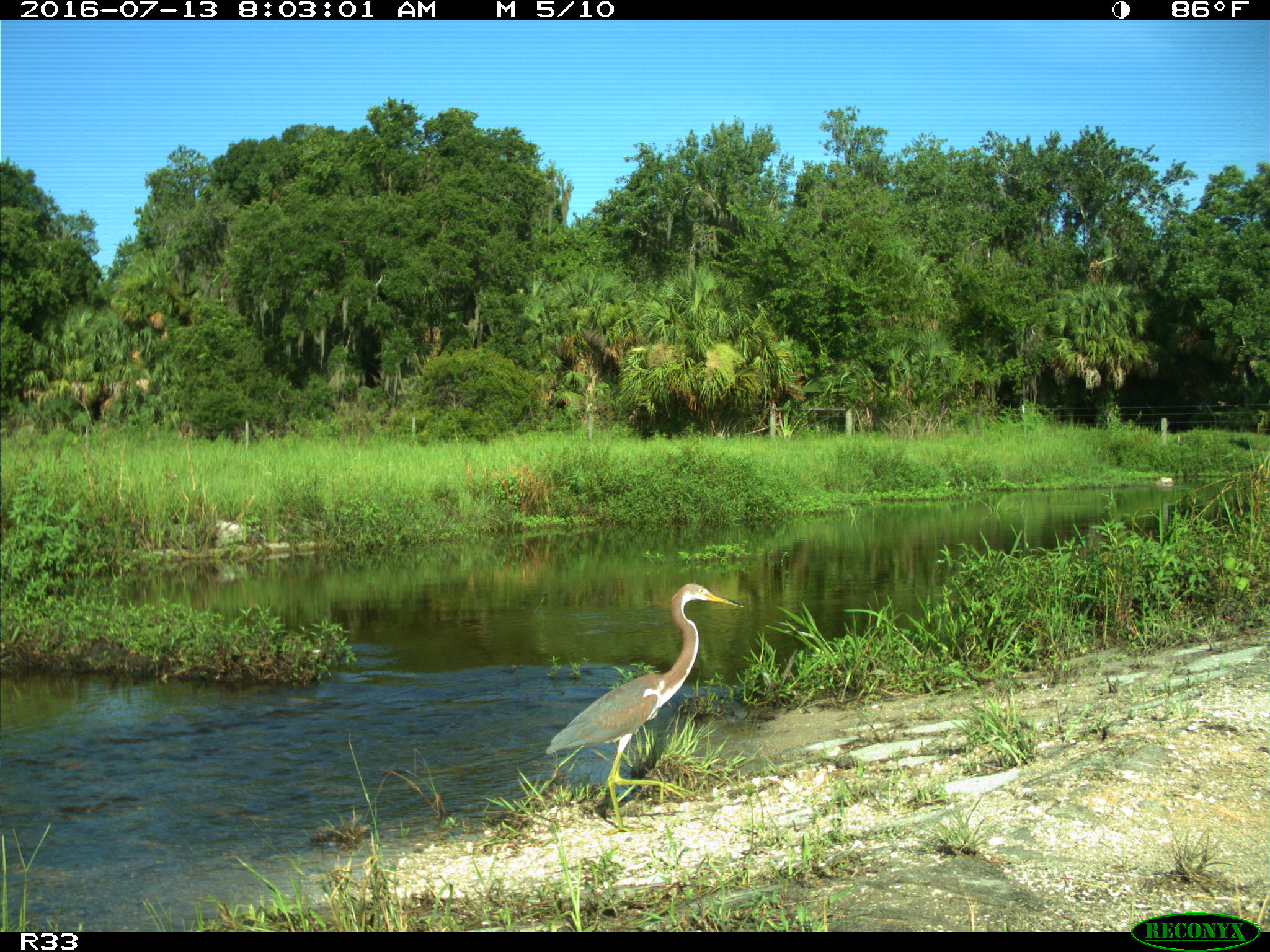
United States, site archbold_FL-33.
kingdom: Animalia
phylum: Chordata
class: Aves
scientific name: Aves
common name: birds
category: unidentified bird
Unidentified bird (birds) (Aves).